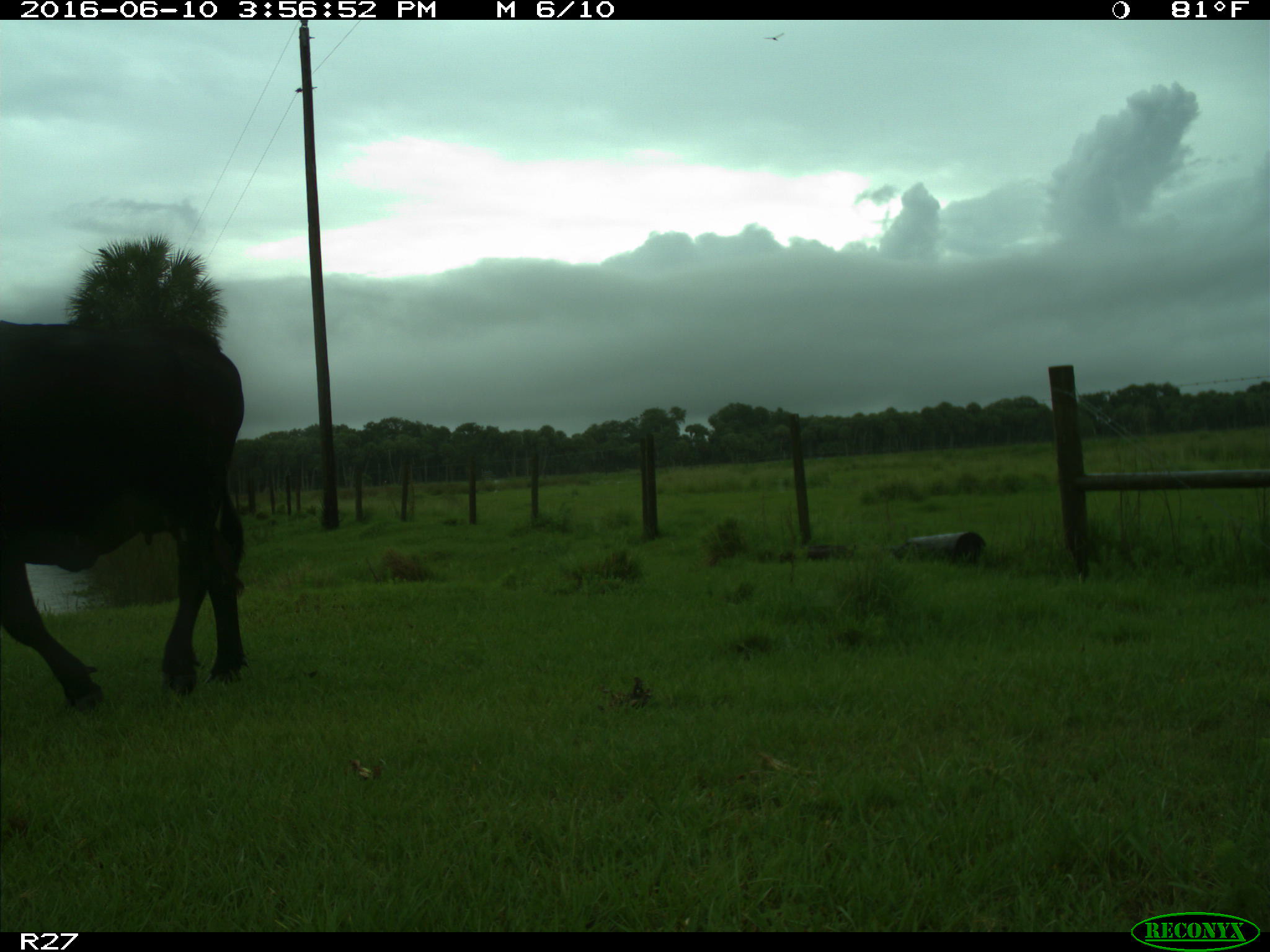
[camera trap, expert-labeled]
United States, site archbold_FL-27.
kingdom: Animalia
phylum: Chordata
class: Mammalia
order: Artiodactyla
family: Bovidae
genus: Bos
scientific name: Bos taurus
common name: domestic cow